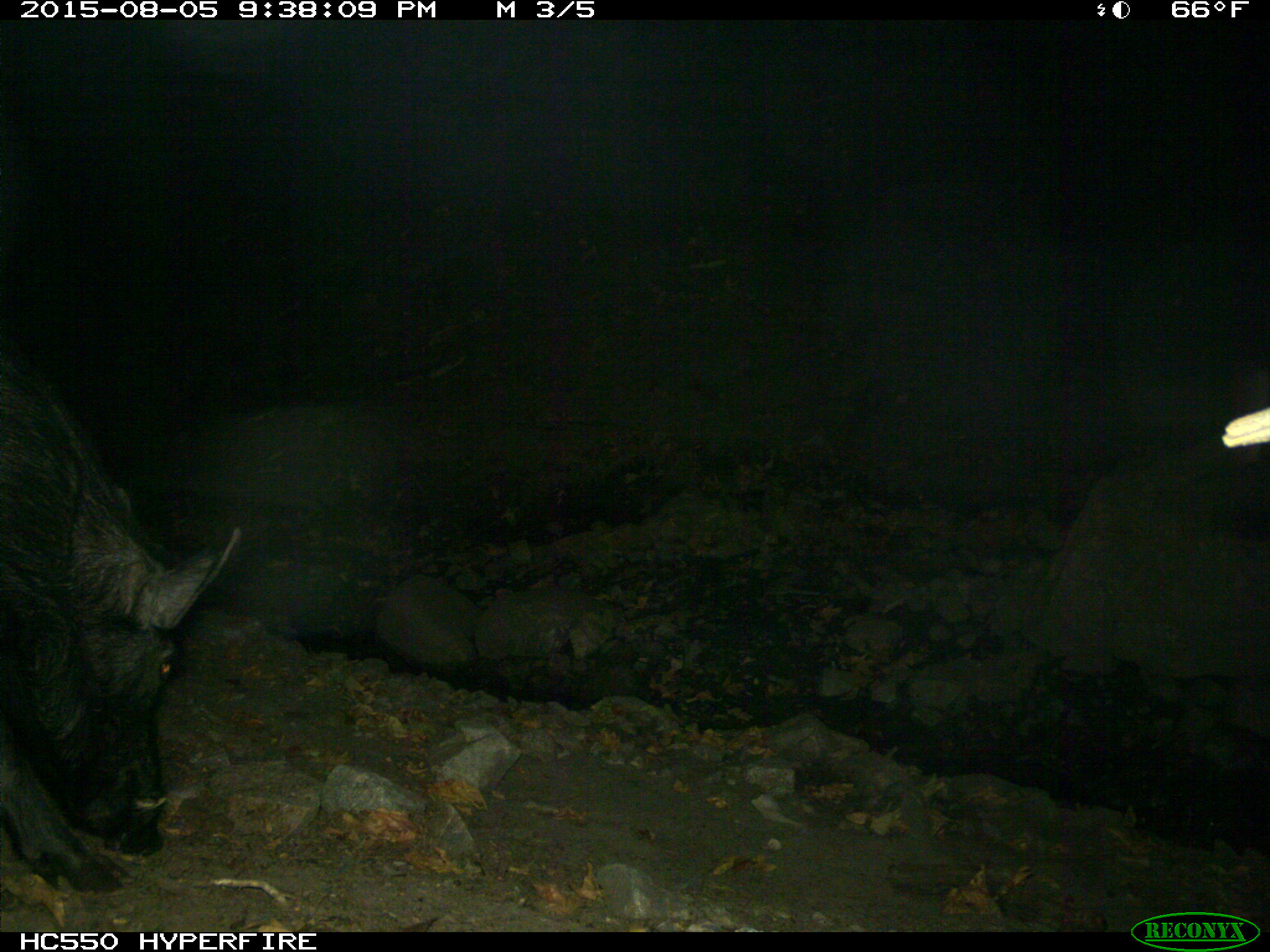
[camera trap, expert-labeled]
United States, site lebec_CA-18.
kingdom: Animalia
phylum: Chordata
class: Mammalia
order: Artiodactyla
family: Suidae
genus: Sus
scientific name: Sus scrofa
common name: wild boar